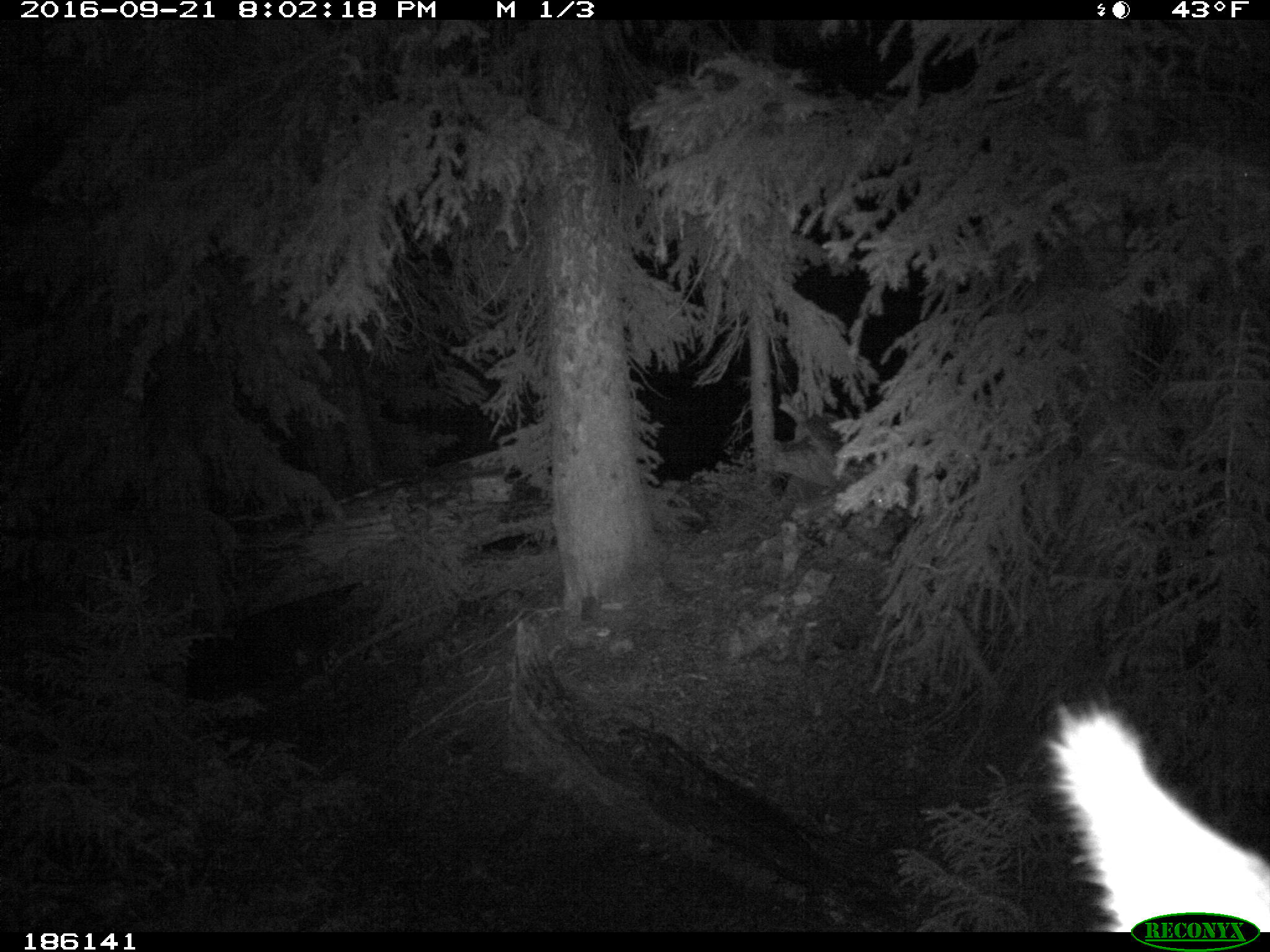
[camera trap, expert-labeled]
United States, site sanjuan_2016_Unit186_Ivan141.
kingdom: Animalia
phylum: Chordata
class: Mammalia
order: Artiodactyla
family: Cervidae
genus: Cervus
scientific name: Cervus elaphus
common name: red deer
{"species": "Cervus elaphus (red deer)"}